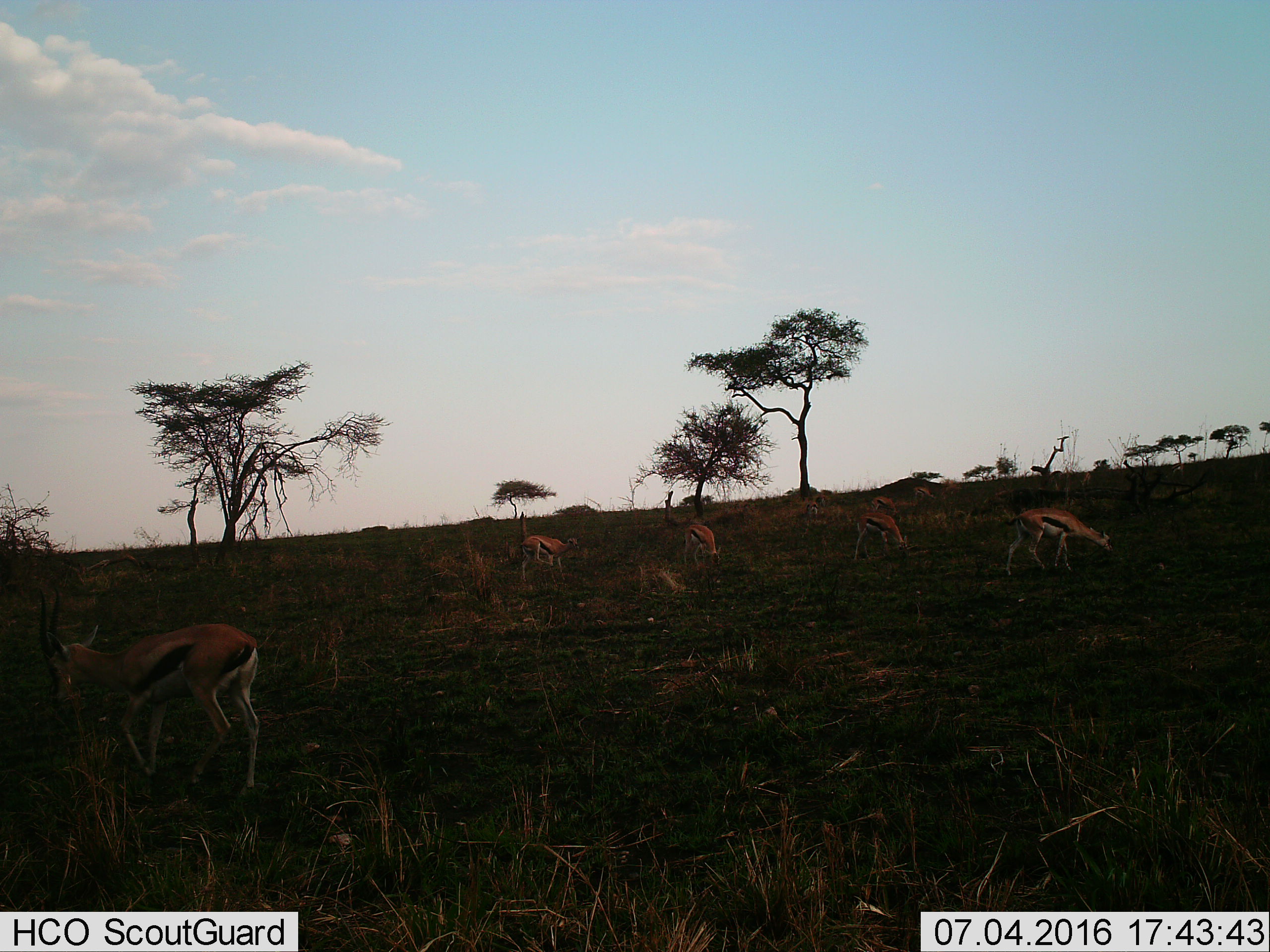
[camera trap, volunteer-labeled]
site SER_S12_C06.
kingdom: Animalia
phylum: Chordata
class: Mammalia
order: Artiodactyla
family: Bovidae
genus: Eudorcas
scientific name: Eudorcas thomsonii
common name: thomson's gazelle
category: gazellethomsons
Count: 6.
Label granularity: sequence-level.